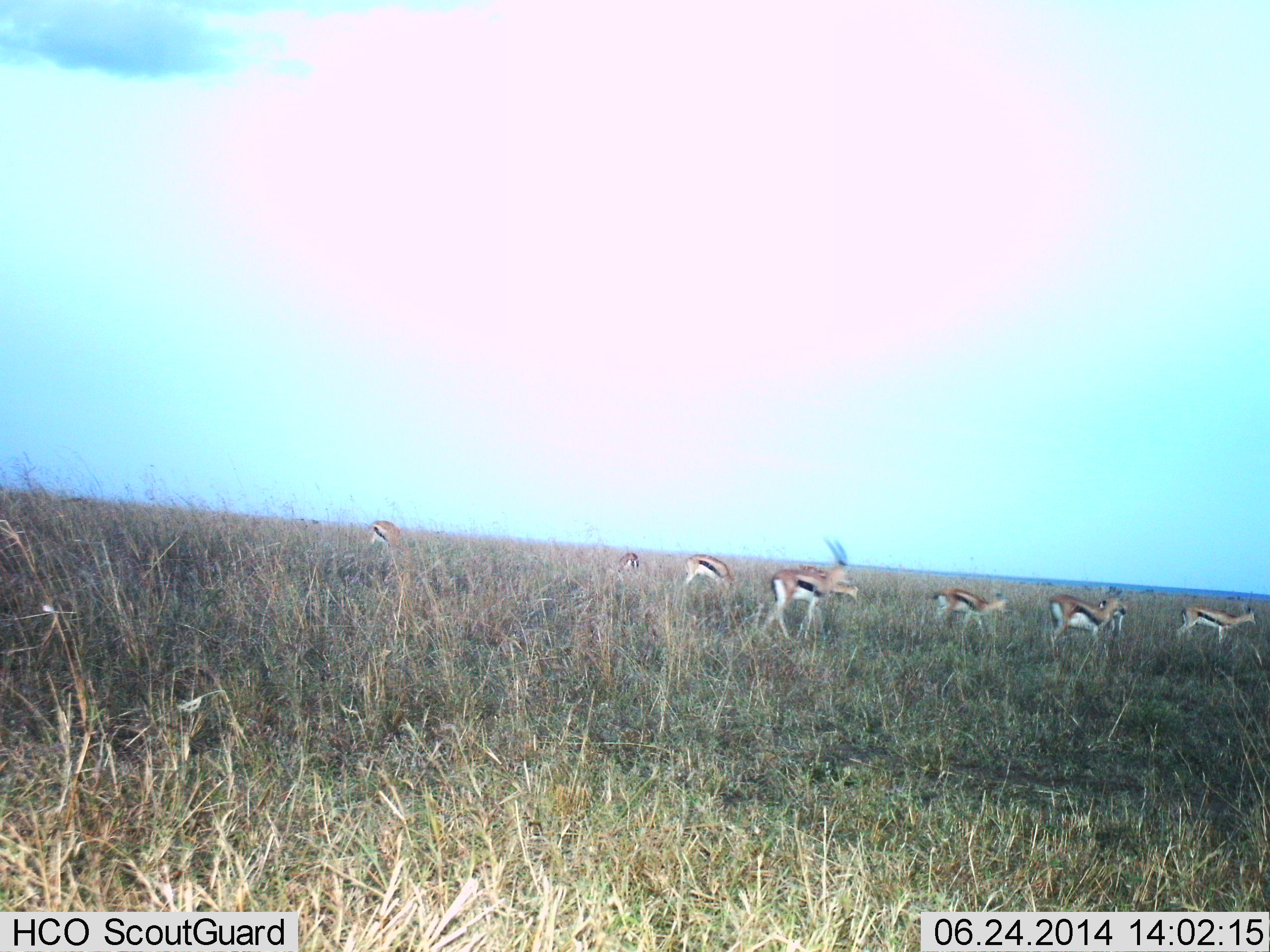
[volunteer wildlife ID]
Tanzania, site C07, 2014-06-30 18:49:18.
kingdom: Animalia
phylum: Chordata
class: Mammalia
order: Artiodactyla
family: Bovidae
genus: Eudorcas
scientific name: Eudorcas thomsonii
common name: thomson's gazelle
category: gazellethomsons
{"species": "gazellethomsons (thomson's gazelle) (Eudorcas thomsonii)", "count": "7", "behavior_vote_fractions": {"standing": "10%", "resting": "0%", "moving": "90%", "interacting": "0%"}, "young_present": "0%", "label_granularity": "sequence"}